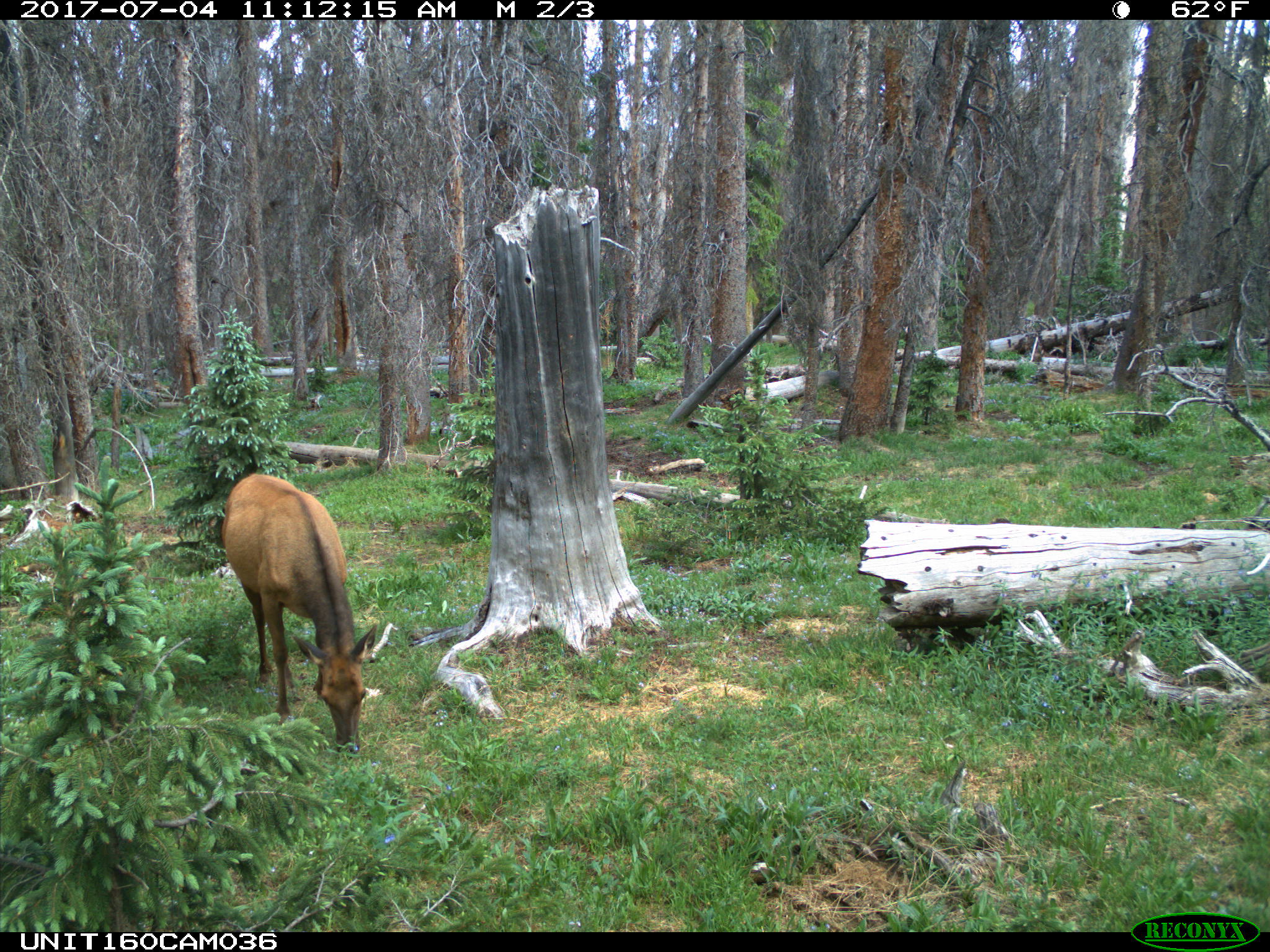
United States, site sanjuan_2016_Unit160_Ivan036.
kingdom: Animalia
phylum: Chordata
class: Mammalia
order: Artiodactyla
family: Cervidae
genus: Cervus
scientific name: Cervus elaphus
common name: red deer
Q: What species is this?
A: Cervus elaphus (red deer).